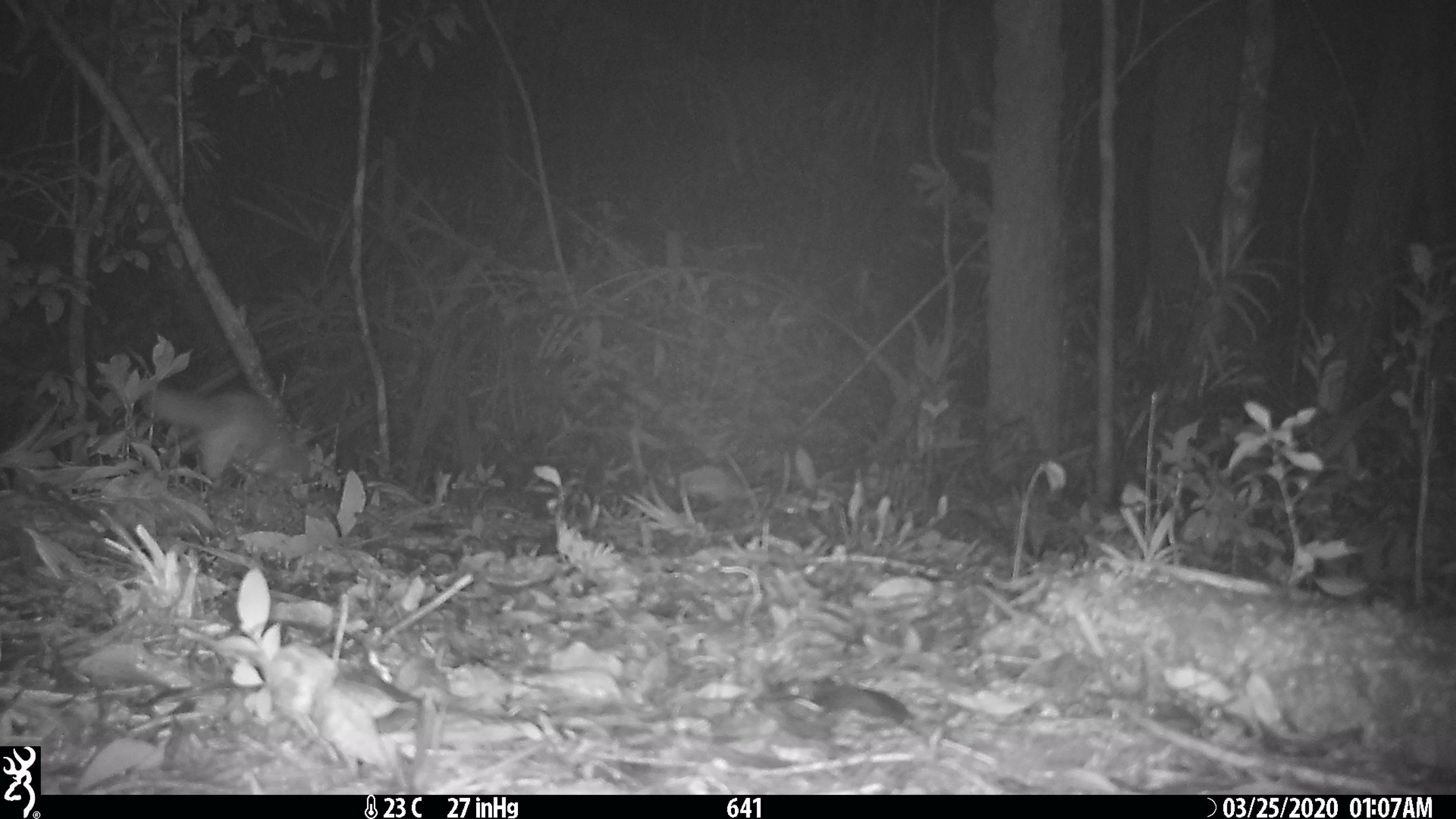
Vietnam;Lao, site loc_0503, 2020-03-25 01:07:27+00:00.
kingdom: Animalia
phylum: Chordata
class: Mammalia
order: Carnivora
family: Mustelidae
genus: Melogale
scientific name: Melogale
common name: ferret badger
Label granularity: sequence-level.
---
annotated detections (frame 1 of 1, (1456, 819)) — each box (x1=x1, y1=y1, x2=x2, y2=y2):
ferret badger: (x1=140, y1=386, x2=323, y2=492)